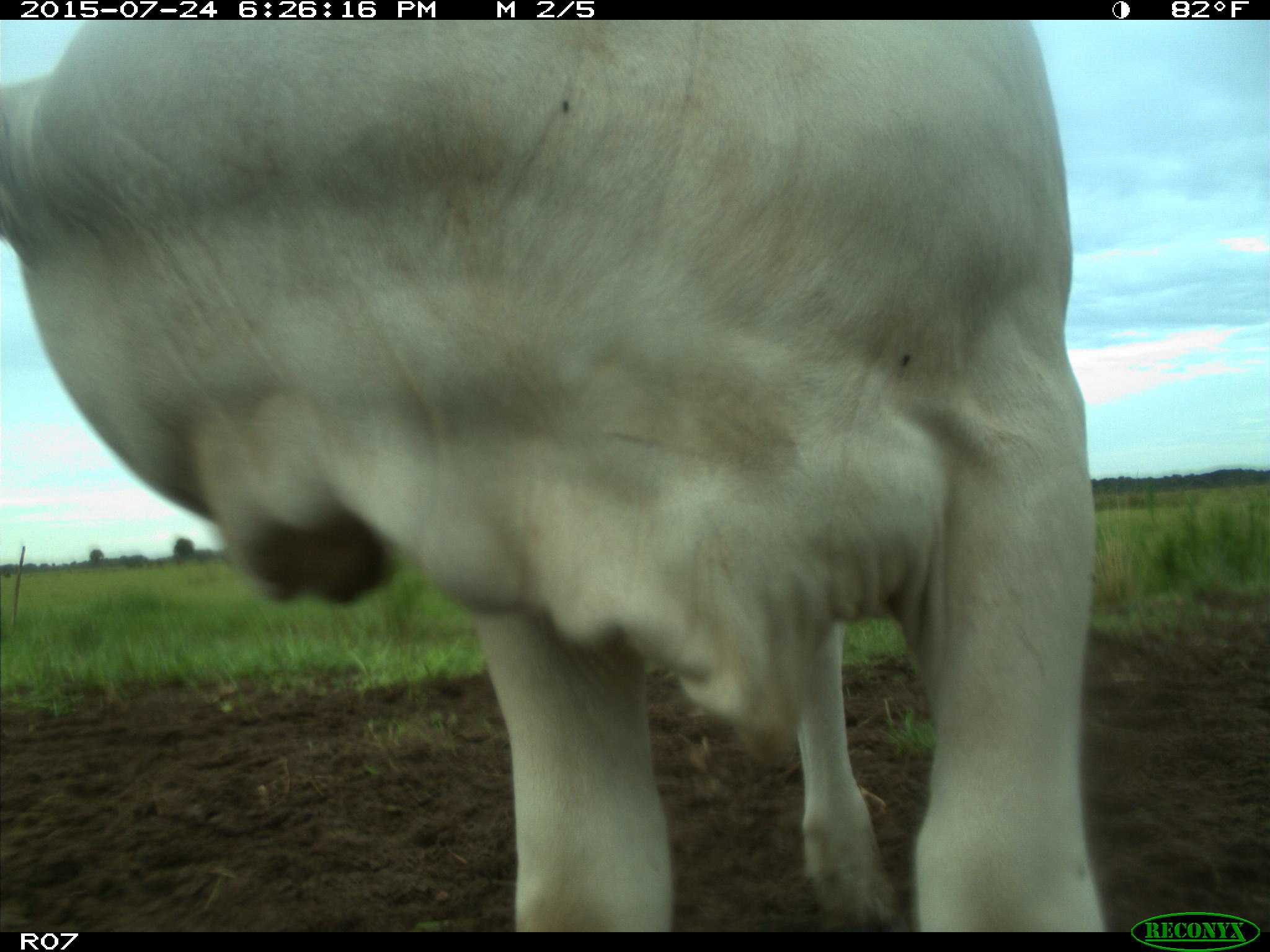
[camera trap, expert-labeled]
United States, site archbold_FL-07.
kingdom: Animalia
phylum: Chordata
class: Mammalia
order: Artiodactyla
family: Bovidae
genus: Bos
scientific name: Bos taurus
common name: domestic cow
Bos taurus (domestic cow).